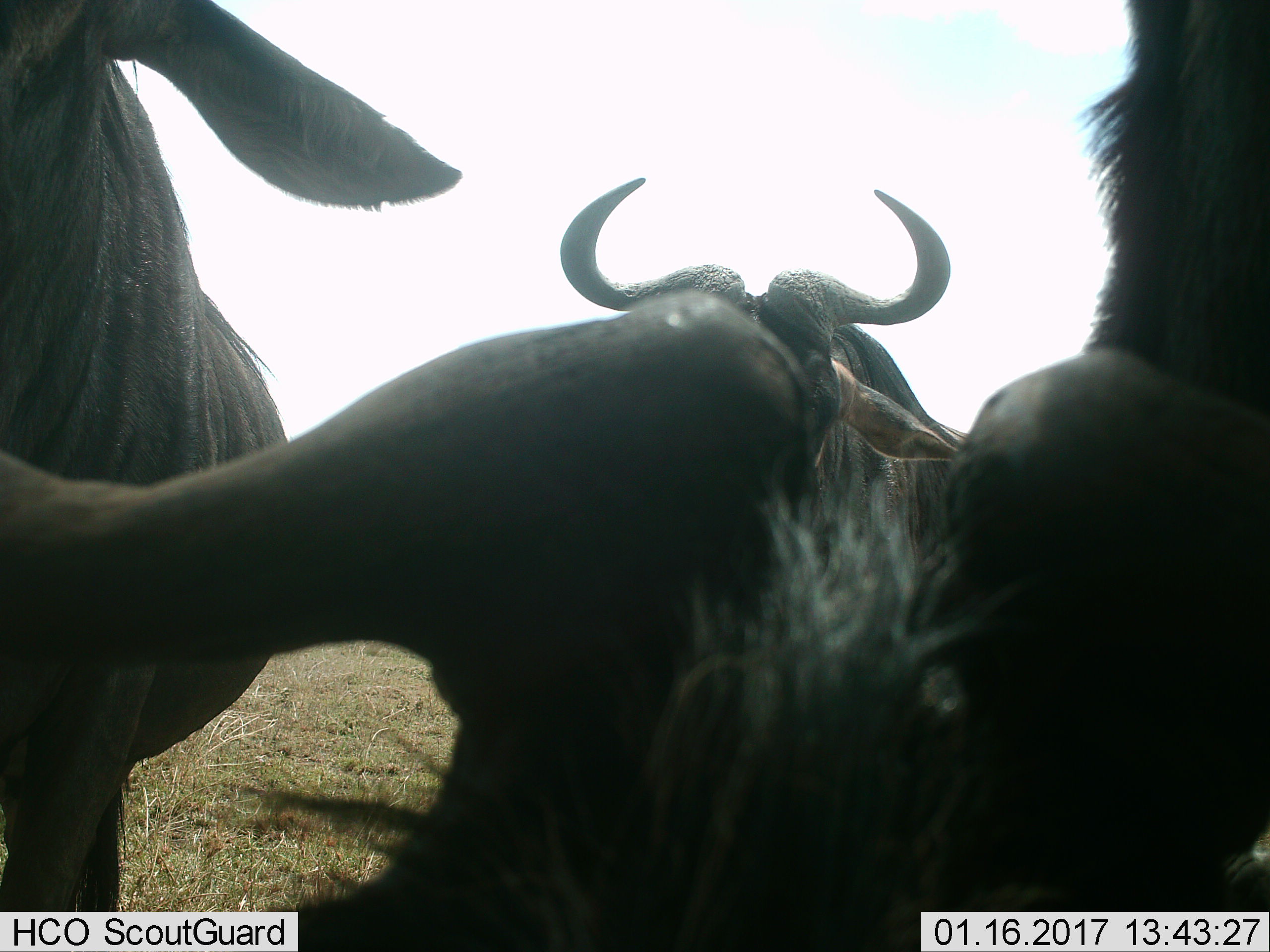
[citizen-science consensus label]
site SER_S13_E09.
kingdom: Animalia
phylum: Chordata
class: Mammalia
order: Artiodactyla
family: Bovidae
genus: Connochaetes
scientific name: Connochaetes taurinus taurinus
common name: blue wildebeest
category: wildebeestblue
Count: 3.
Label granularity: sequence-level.